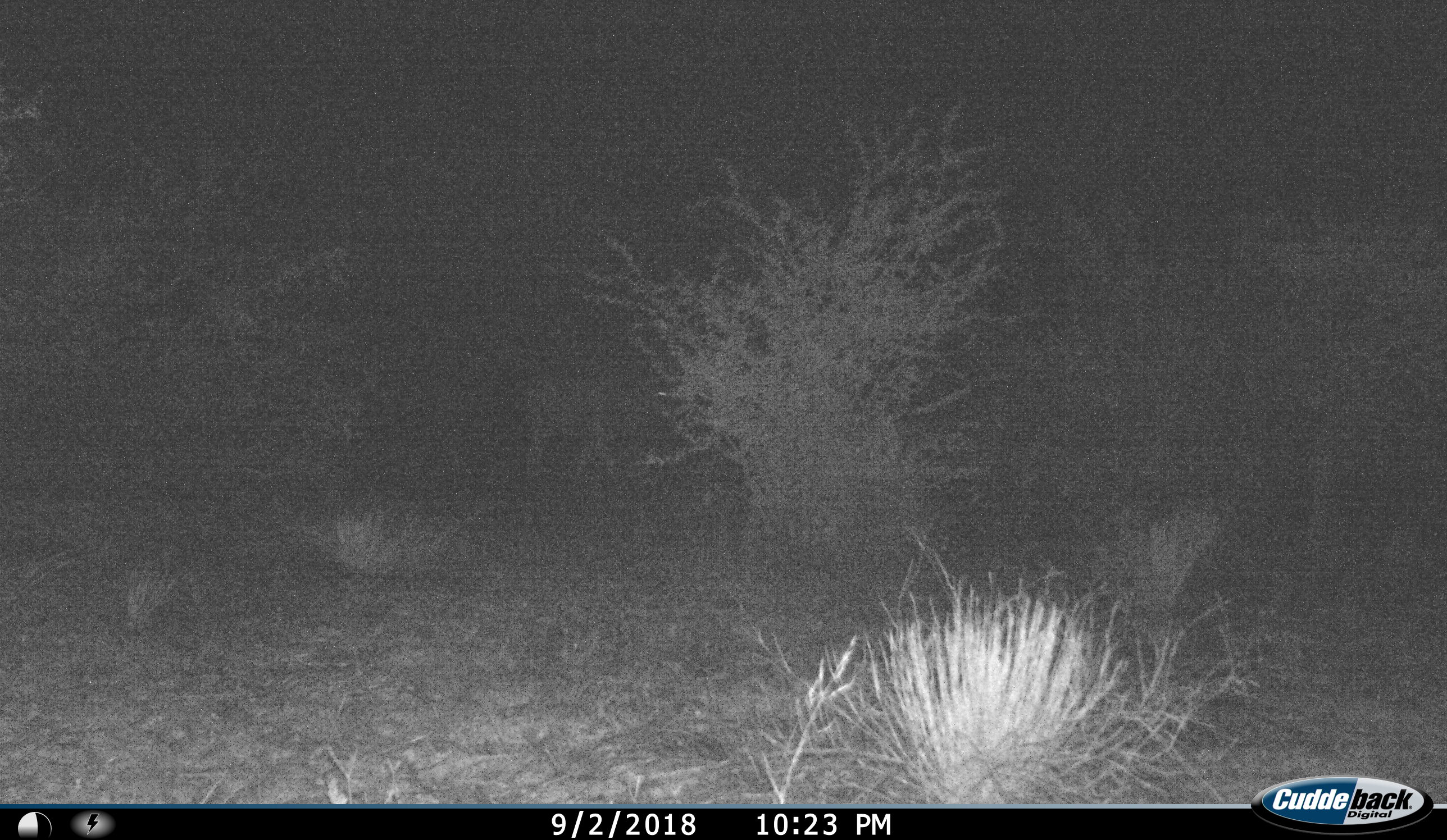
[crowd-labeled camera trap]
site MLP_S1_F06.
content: unidentified animal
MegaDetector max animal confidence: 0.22